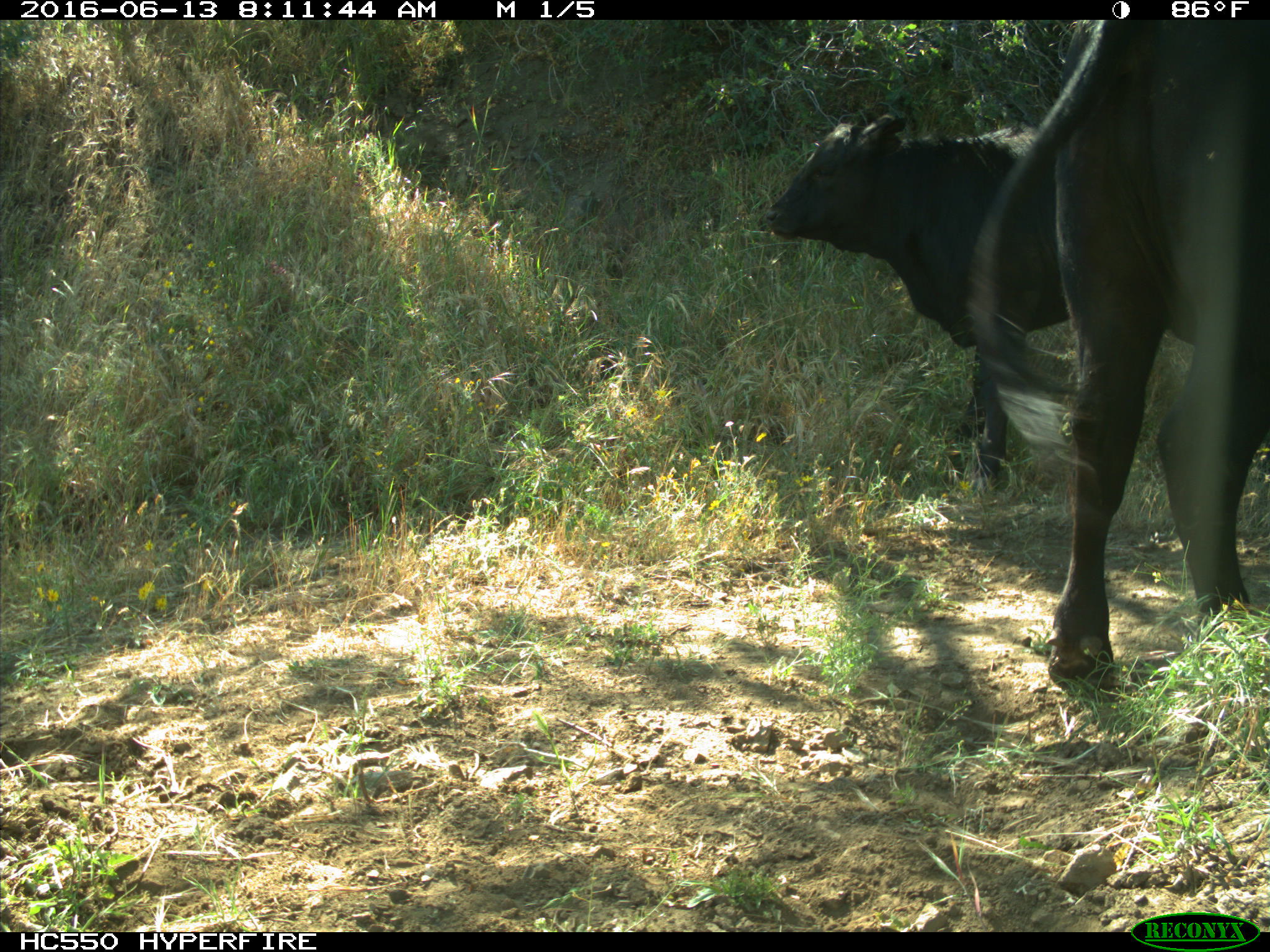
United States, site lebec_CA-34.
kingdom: Animalia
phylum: Chordata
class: Mammalia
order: Artiodactyla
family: Bovidae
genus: Bos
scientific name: Bos taurus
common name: domestic cow